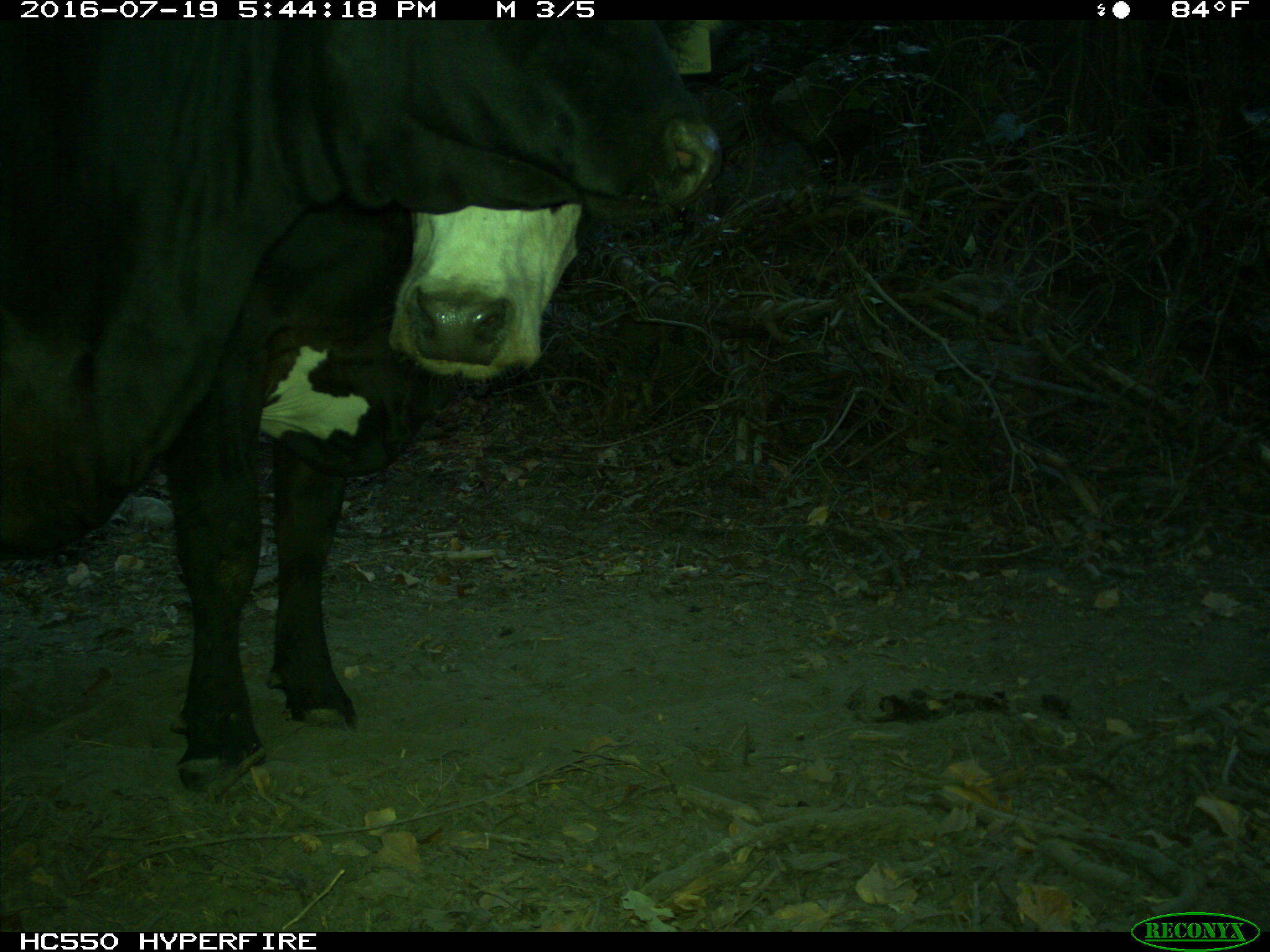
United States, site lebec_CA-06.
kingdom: Animalia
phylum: Chordata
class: Mammalia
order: Artiodactyla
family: Bovidae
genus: Bos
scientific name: Bos taurus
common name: domestic cow